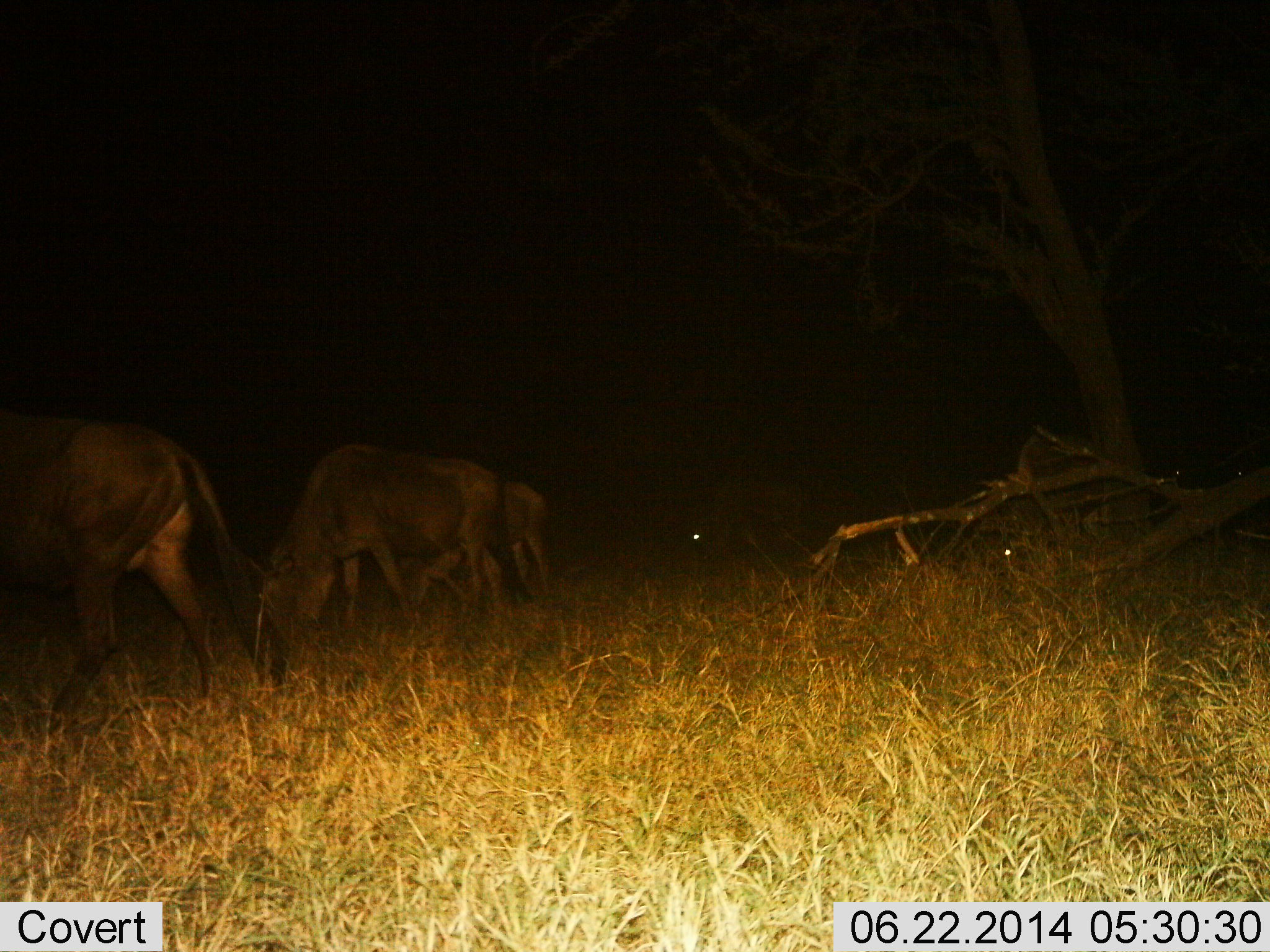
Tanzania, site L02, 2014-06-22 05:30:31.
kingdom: Animalia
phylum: Chordata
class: Mammalia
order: Artiodactyla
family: Bovidae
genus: Connochaetes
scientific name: Connochaetes taurinus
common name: blue wildebeest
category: wildebeest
Wildebeest (blue wildebeest) (Connochaetes taurinus), count 3. Behavior (volunteer vote fractions): standing 60%, resting 0%, moving 30%, interacting 0%. Young present (vote fraction): 0%. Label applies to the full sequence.